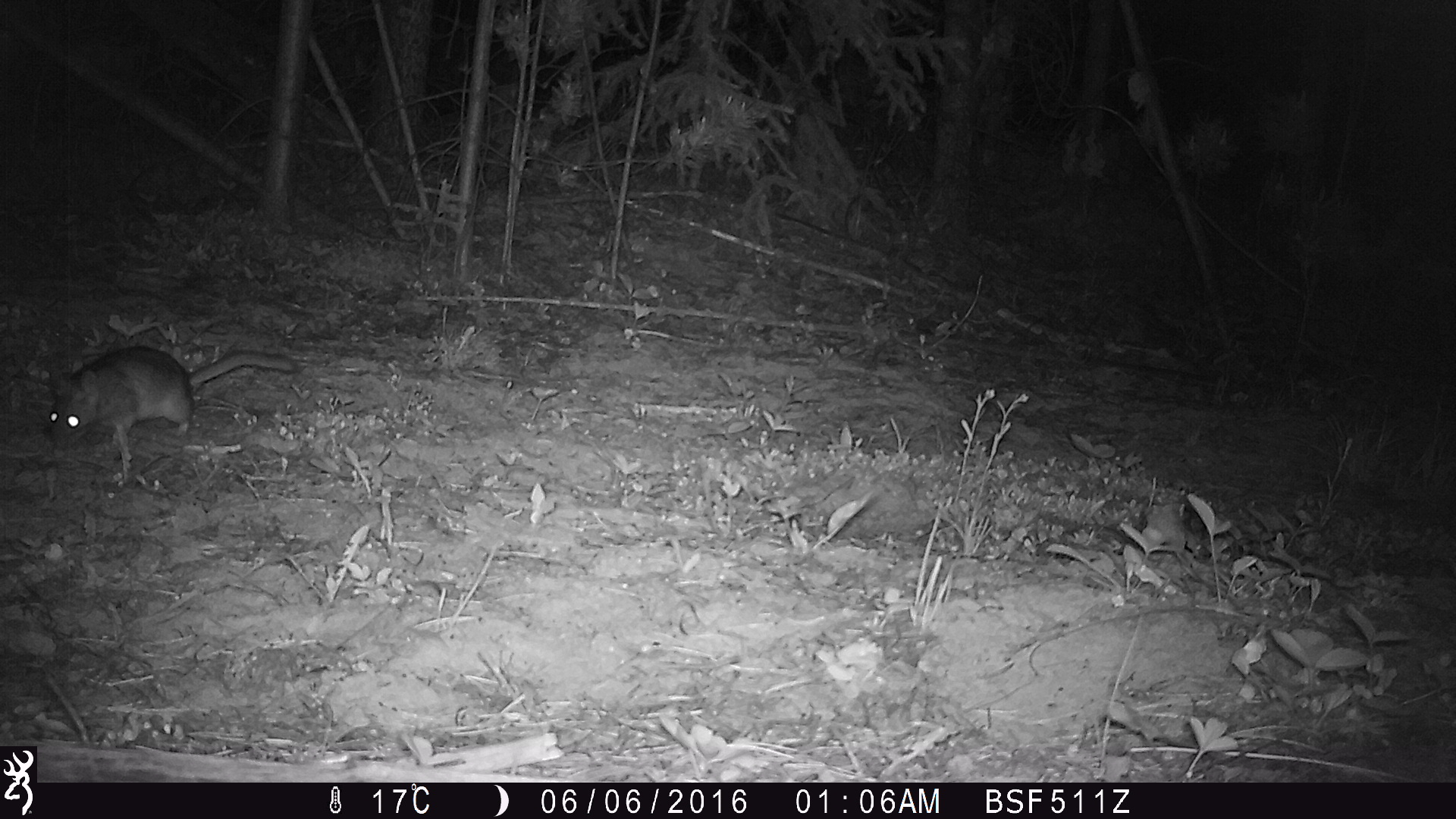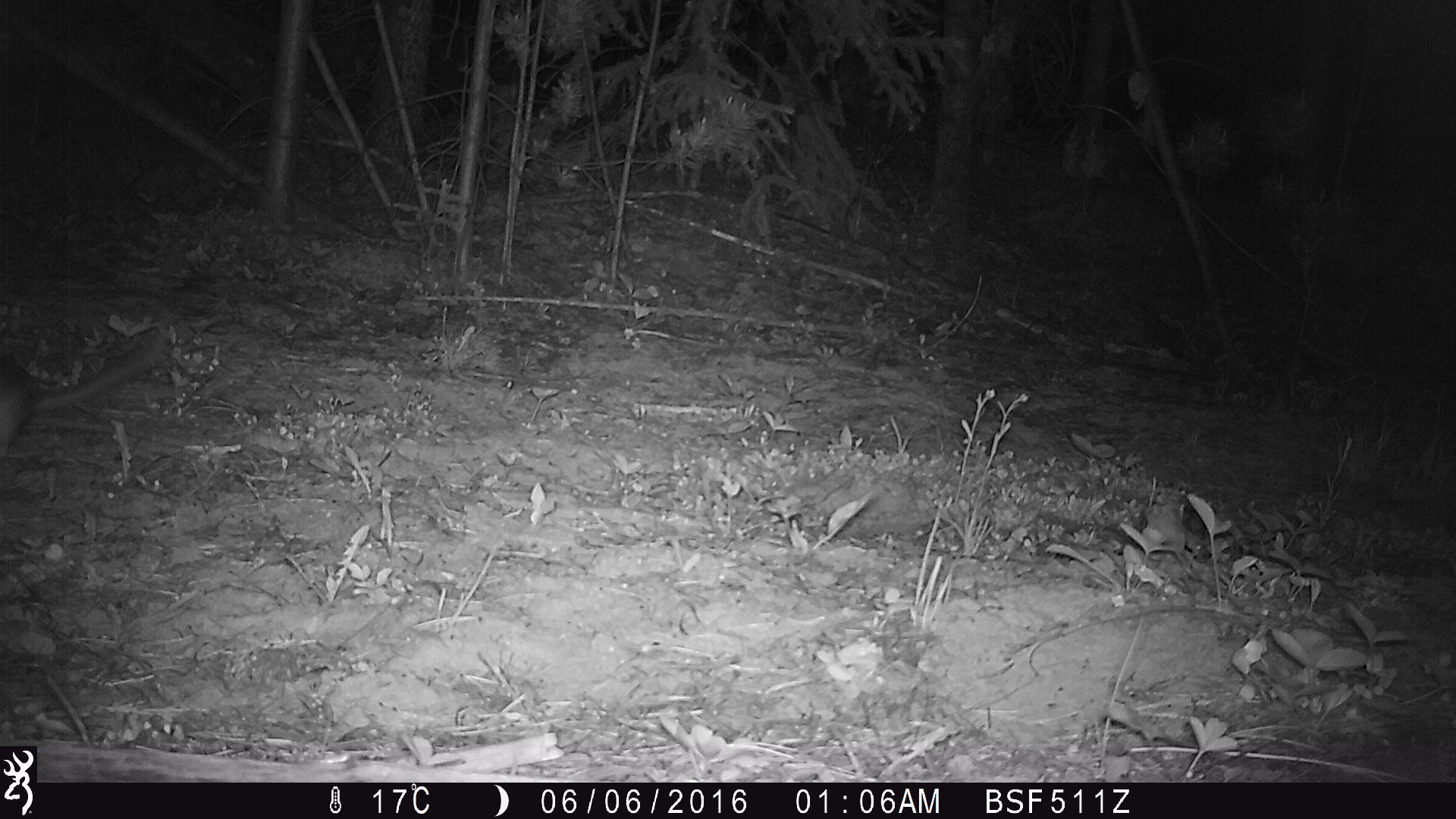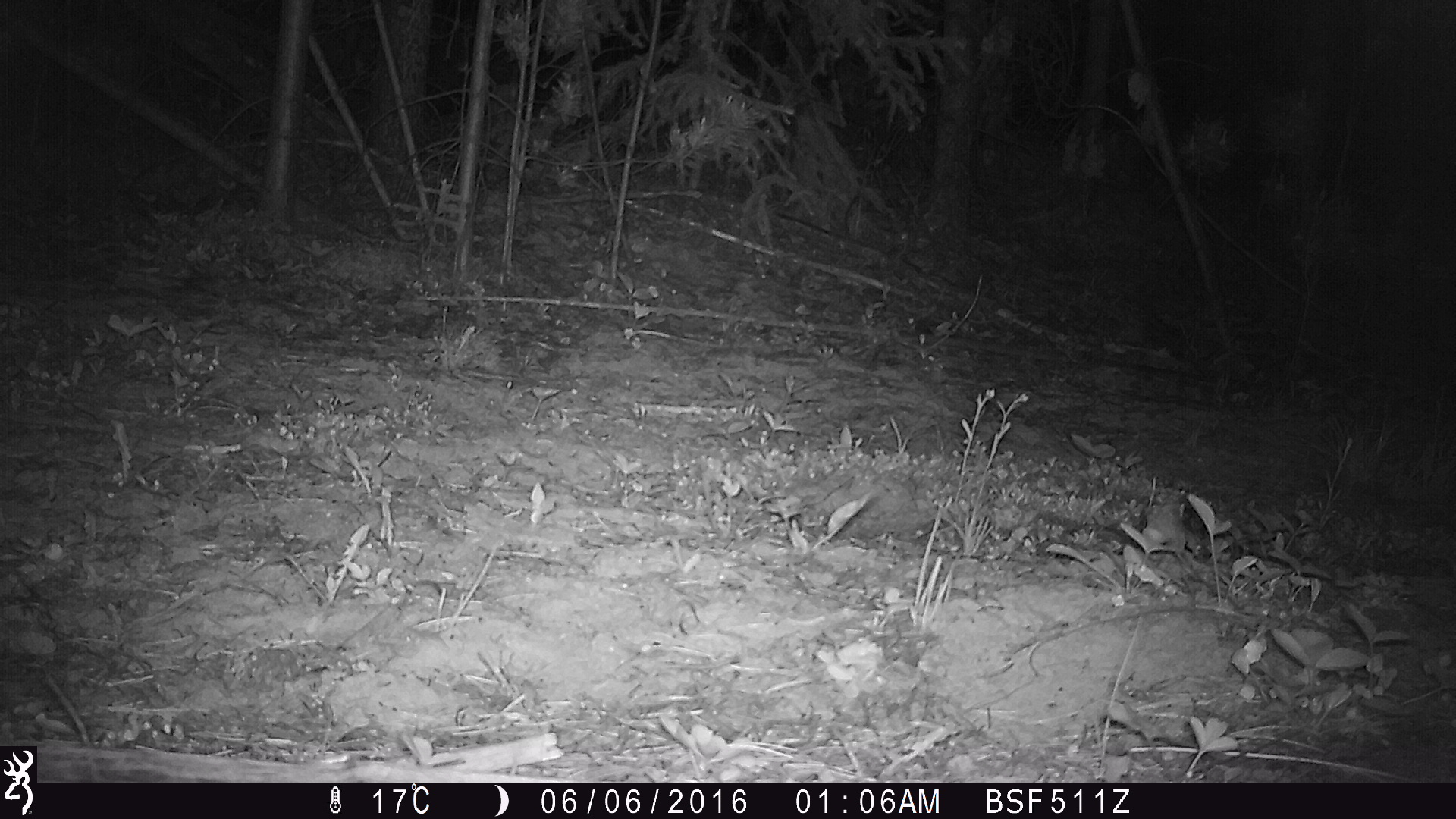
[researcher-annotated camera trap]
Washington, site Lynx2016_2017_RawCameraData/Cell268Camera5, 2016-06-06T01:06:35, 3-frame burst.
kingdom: Animalia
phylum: Chordata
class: Mammalia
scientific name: Mammalia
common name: small mammal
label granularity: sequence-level